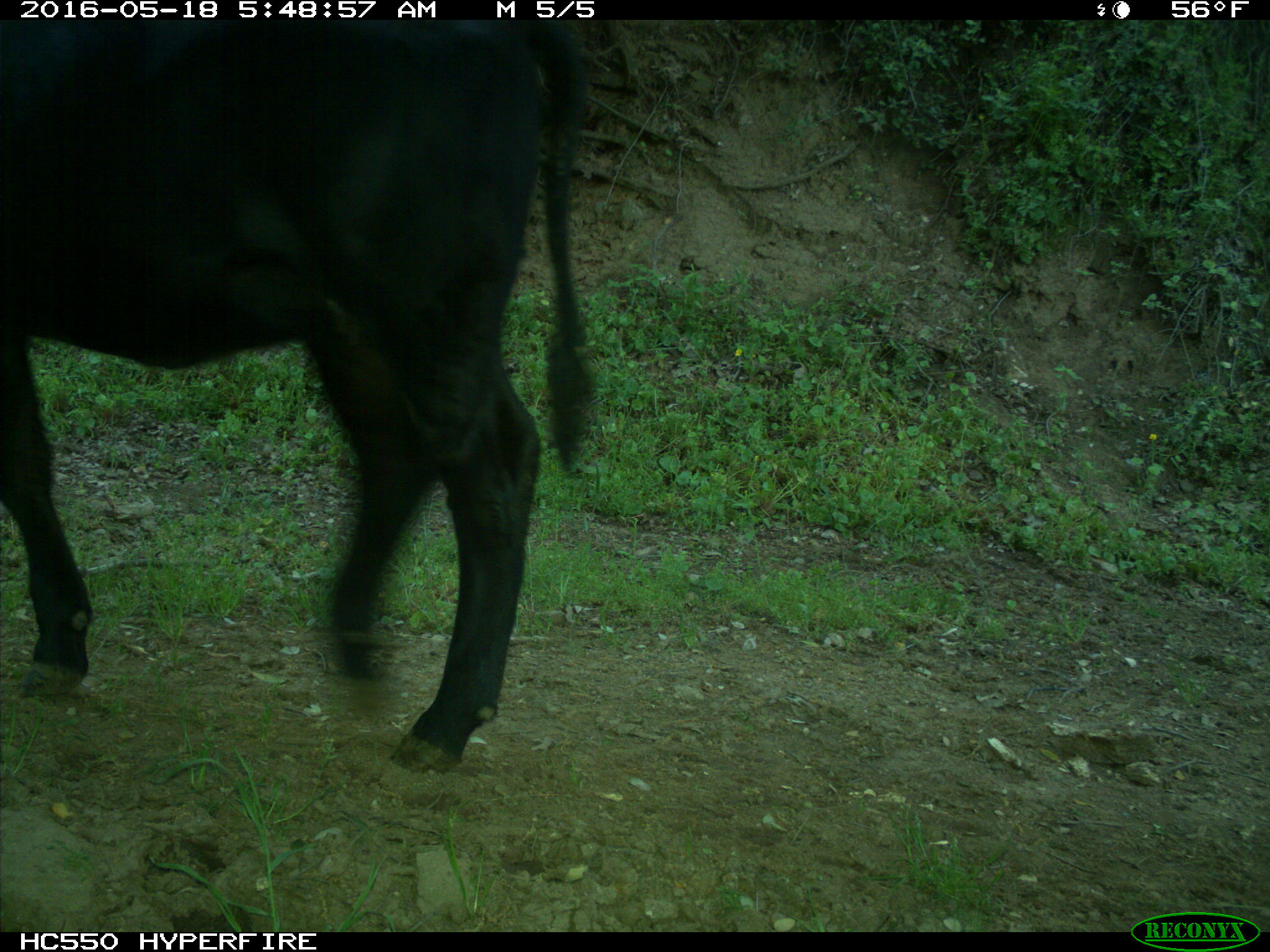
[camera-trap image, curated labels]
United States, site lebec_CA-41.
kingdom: Animalia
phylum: Chordata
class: Mammalia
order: Artiodactyla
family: Bovidae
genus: Bos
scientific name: Bos taurus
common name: domestic cow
Bos taurus (domestic cow).